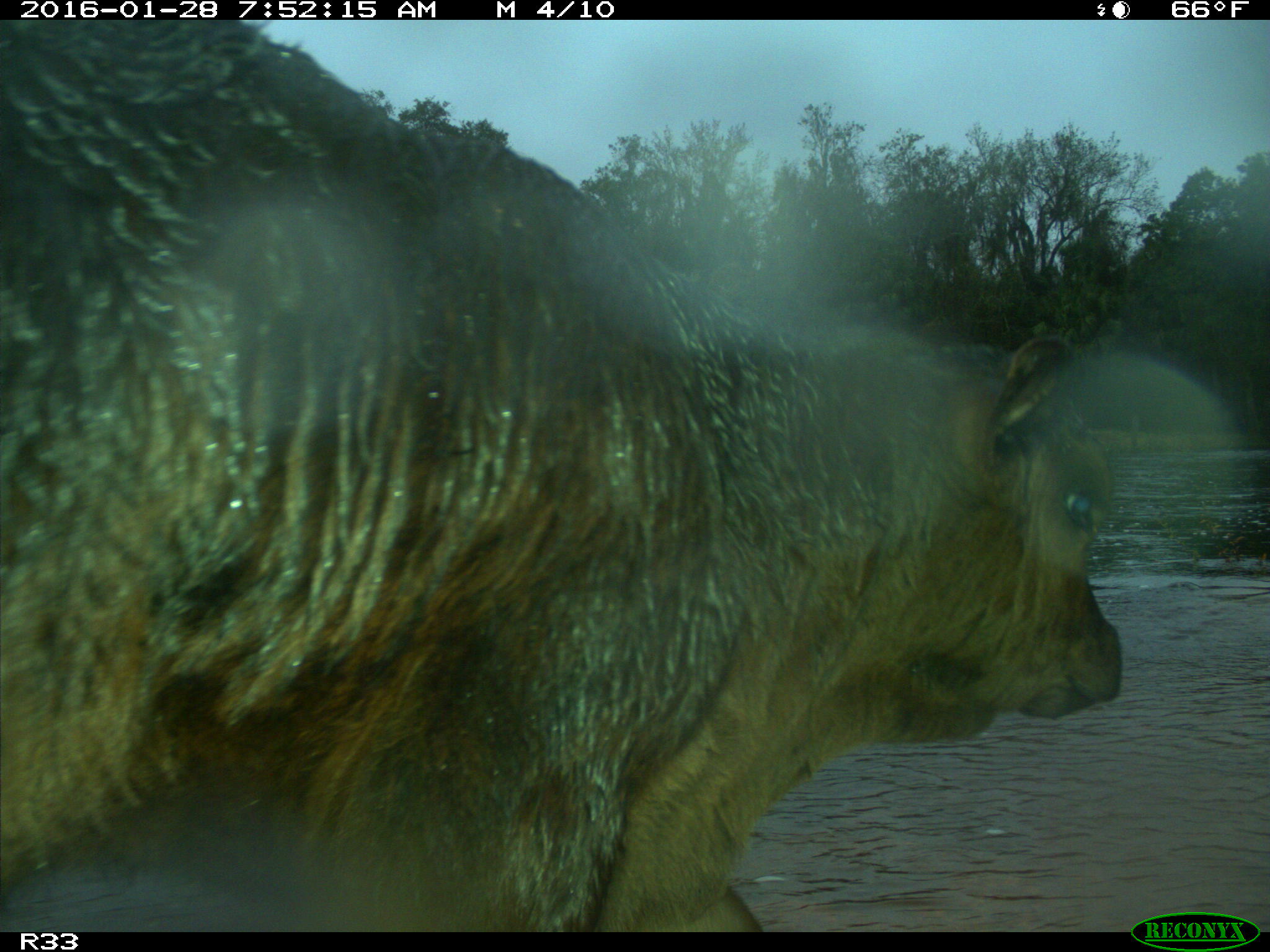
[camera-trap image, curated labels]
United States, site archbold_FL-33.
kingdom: Animalia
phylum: Chordata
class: Mammalia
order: Artiodactyla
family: Bovidae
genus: Bos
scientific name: Bos taurus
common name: domestic cow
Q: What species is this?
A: Bos taurus (domestic cow).